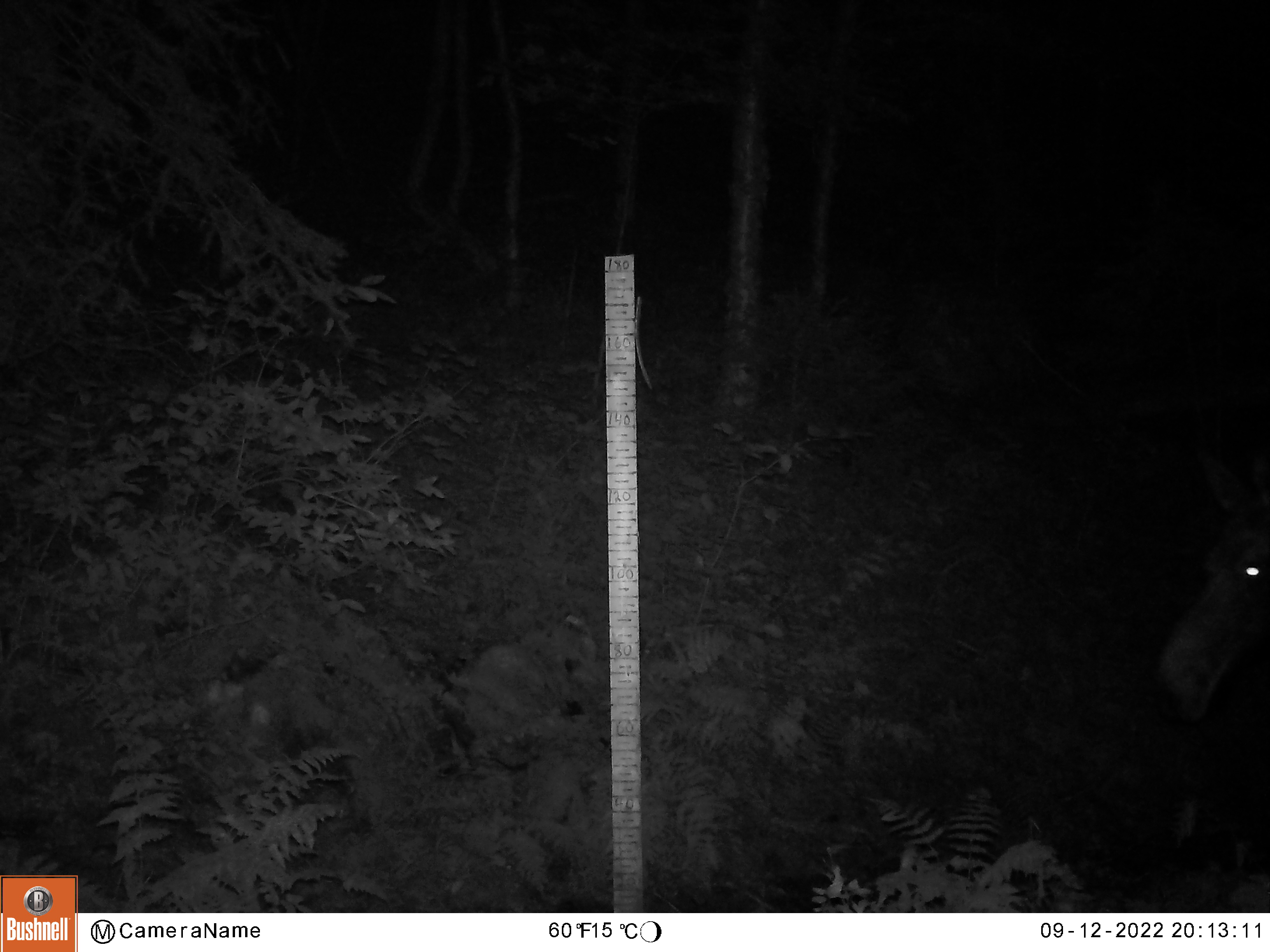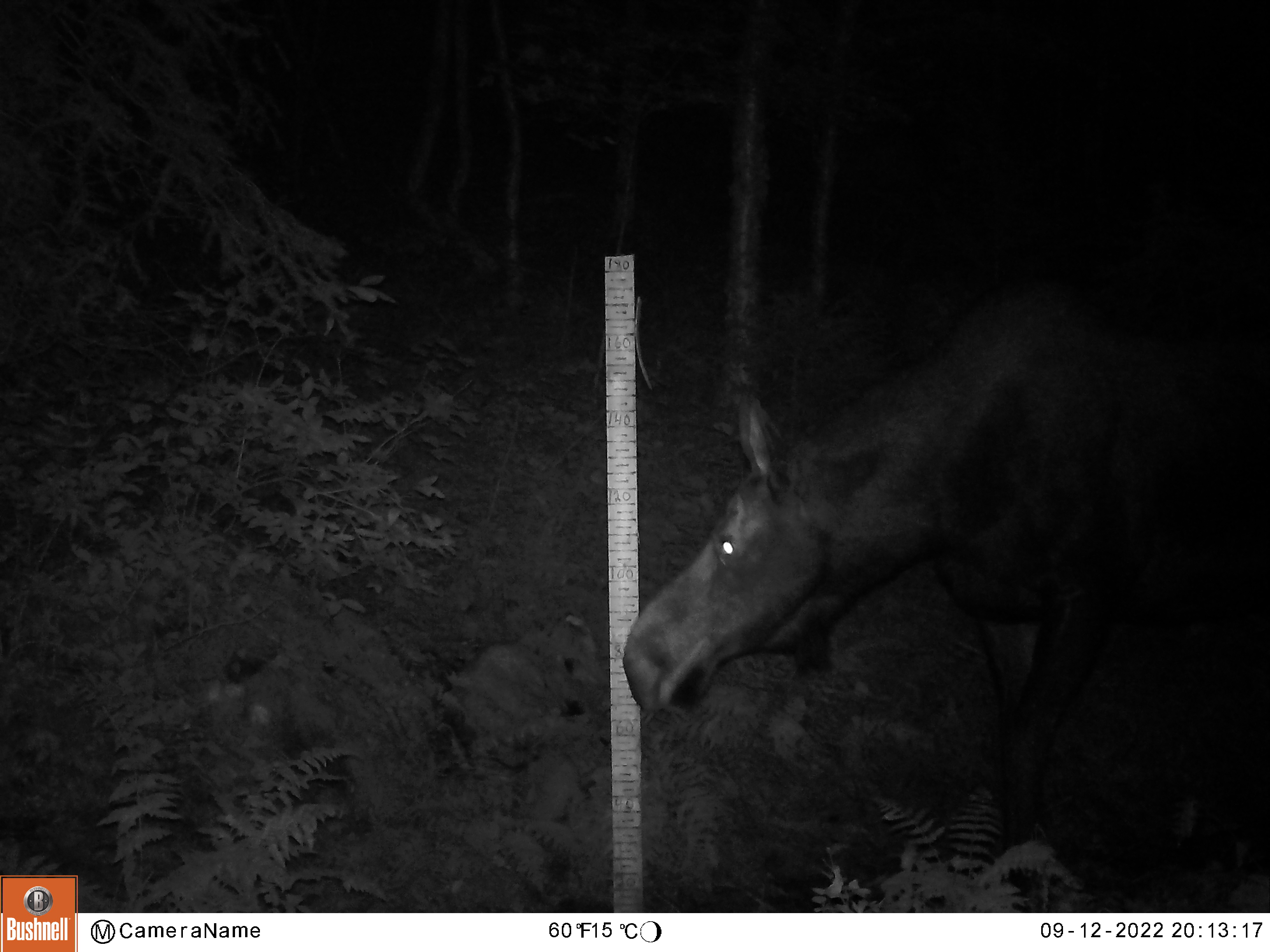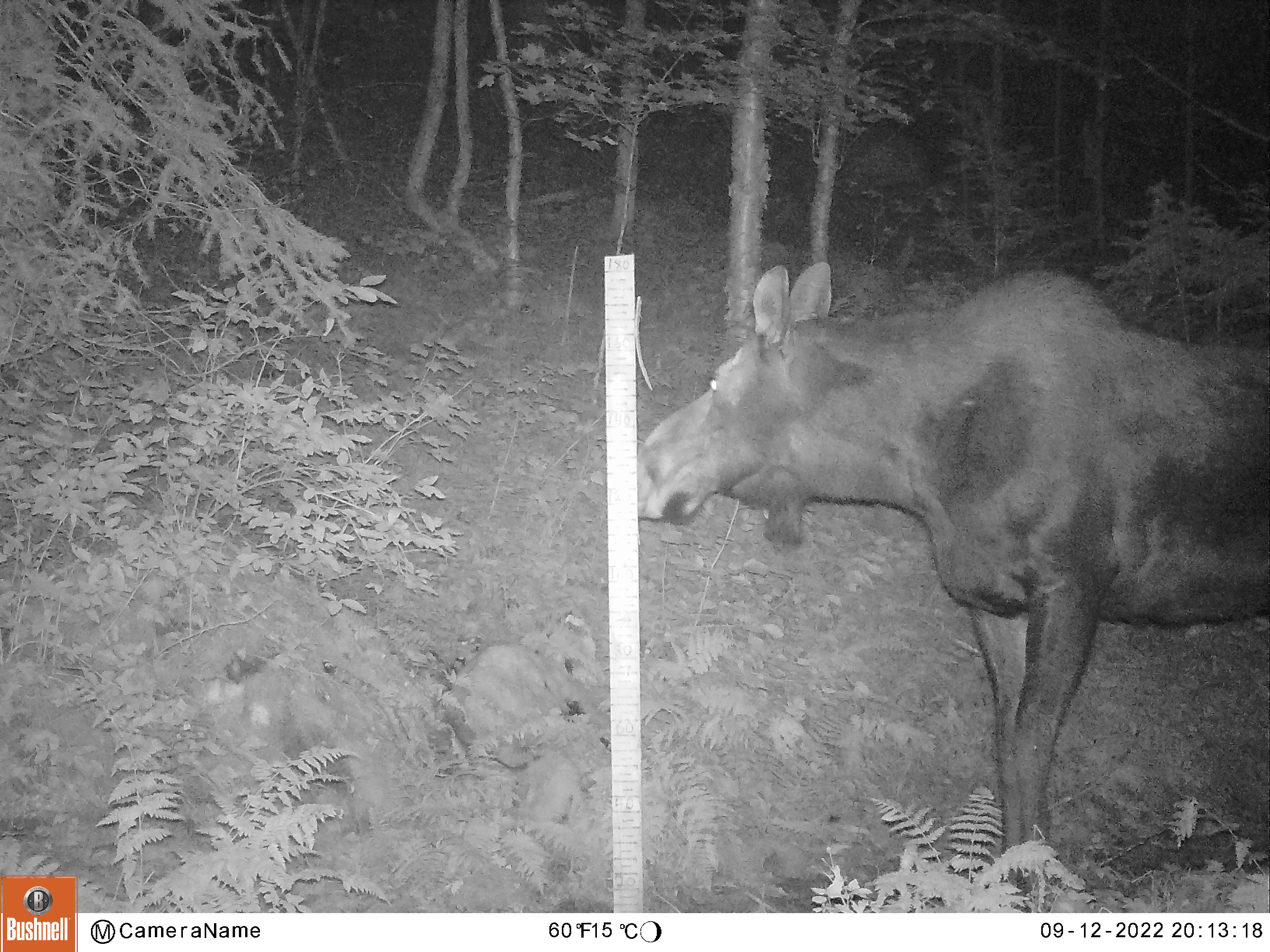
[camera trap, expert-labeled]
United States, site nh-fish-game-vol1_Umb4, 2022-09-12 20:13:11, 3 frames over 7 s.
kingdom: Animalia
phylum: Chordata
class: Mammalia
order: Artiodactyla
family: Cervidae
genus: Alces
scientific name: Alces alces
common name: moose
Moose (Alces alces).